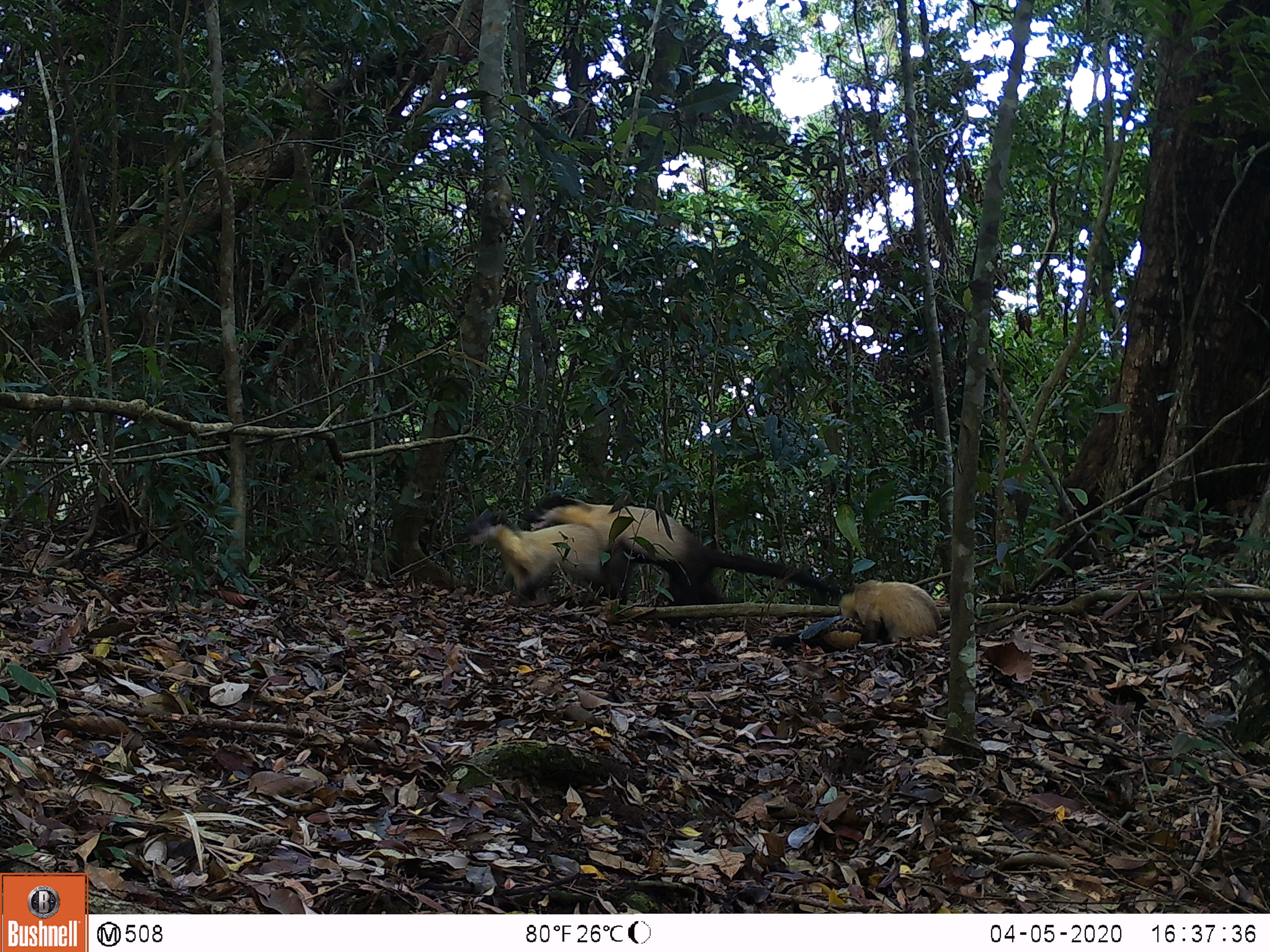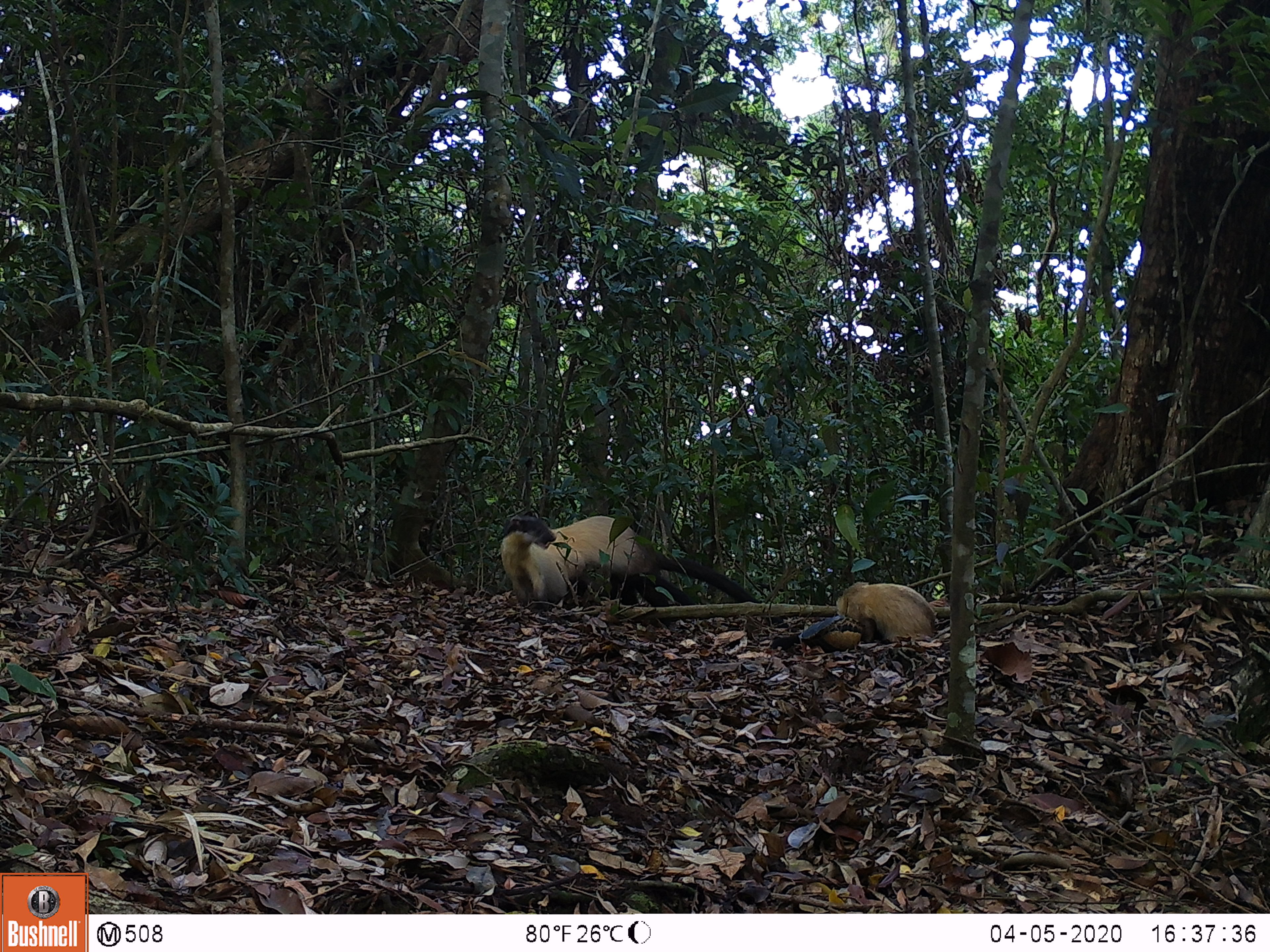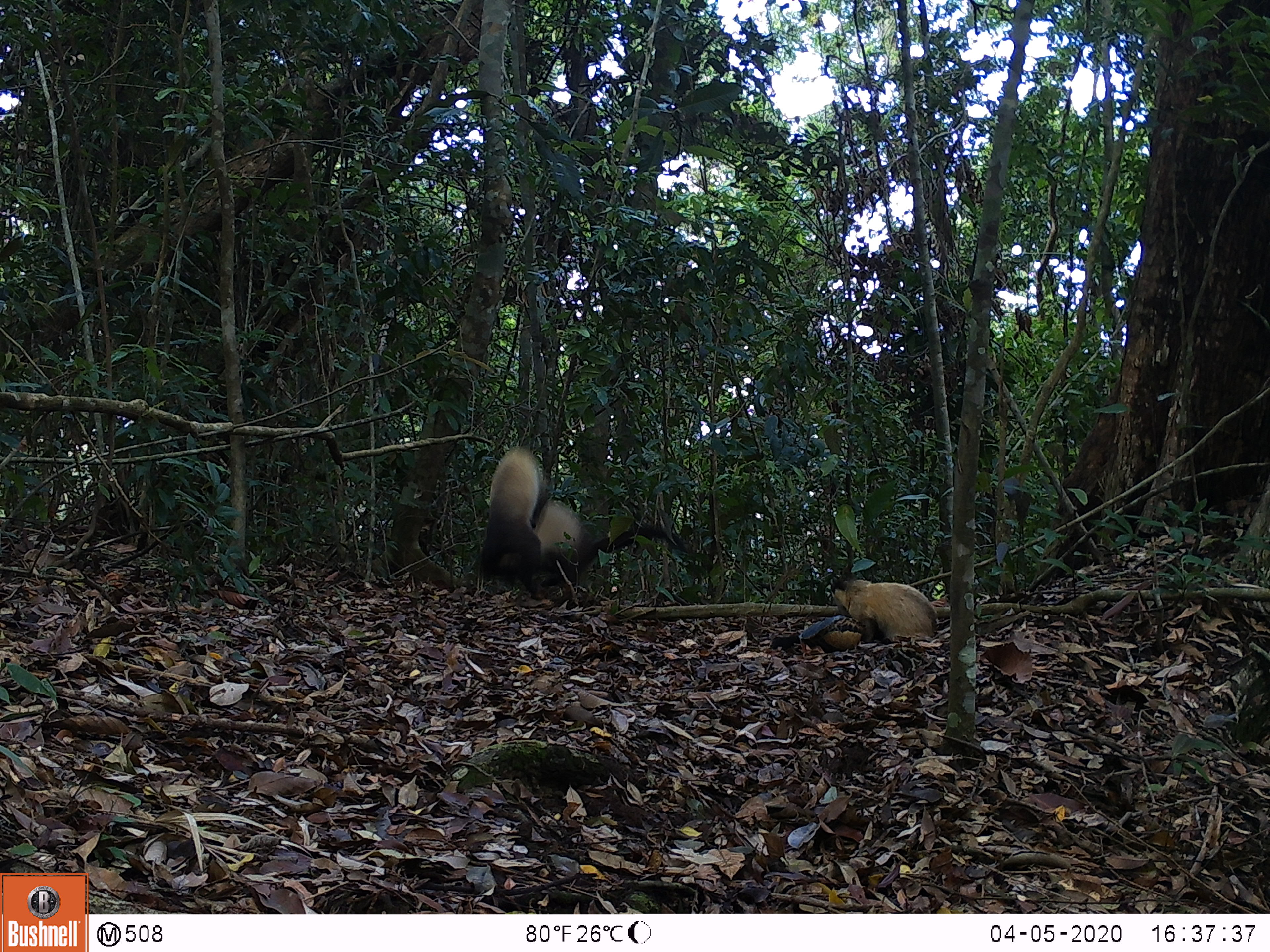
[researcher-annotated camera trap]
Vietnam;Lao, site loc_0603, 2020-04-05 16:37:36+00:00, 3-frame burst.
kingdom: Animalia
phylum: Chordata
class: Mammalia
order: Carnivora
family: Mustelidae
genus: Martes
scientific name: Martes flavigula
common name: yellow-throated marten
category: yellow throated marten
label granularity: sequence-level